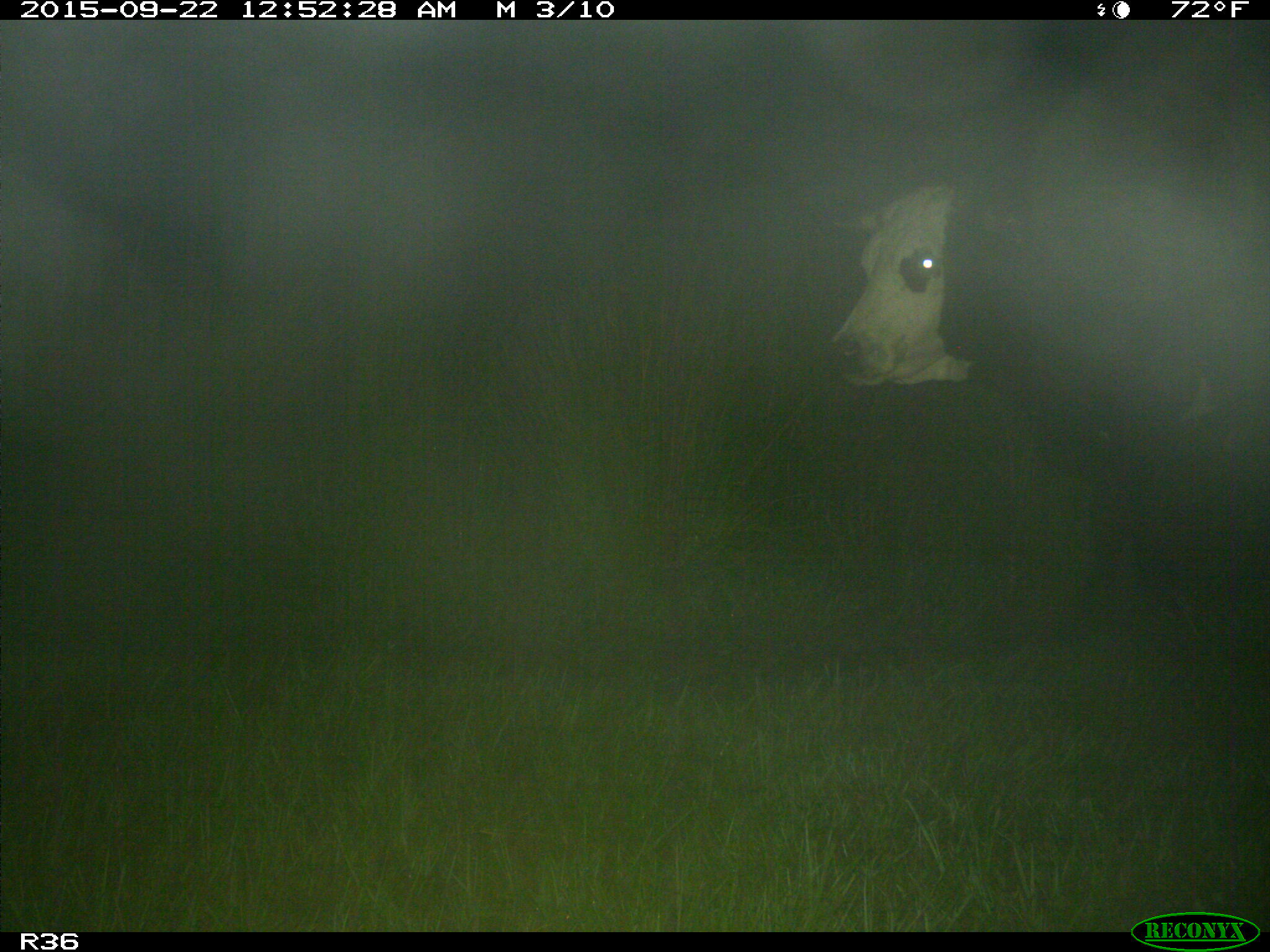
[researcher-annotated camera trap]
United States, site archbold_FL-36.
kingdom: Animalia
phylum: Chordata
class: Mammalia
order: Artiodactyla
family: Bovidae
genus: Bos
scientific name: Bos taurus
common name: domestic cow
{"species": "Bos taurus (domestic cow)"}